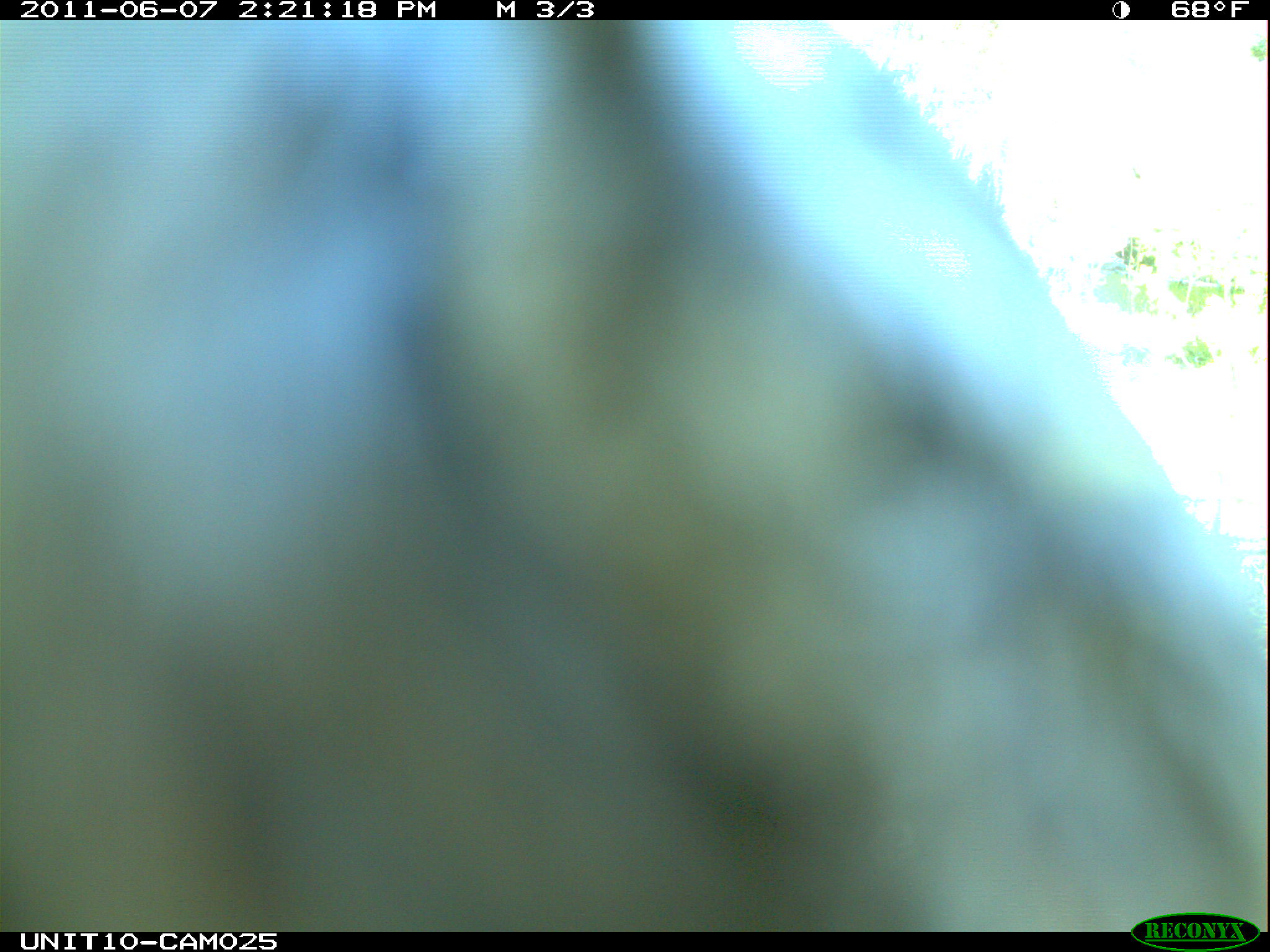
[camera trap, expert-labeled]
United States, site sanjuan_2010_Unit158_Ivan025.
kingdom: Animalia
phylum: Chordata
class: Aves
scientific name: Aves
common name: birds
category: unidentified bird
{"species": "unidentified bird (birds) (Aves)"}